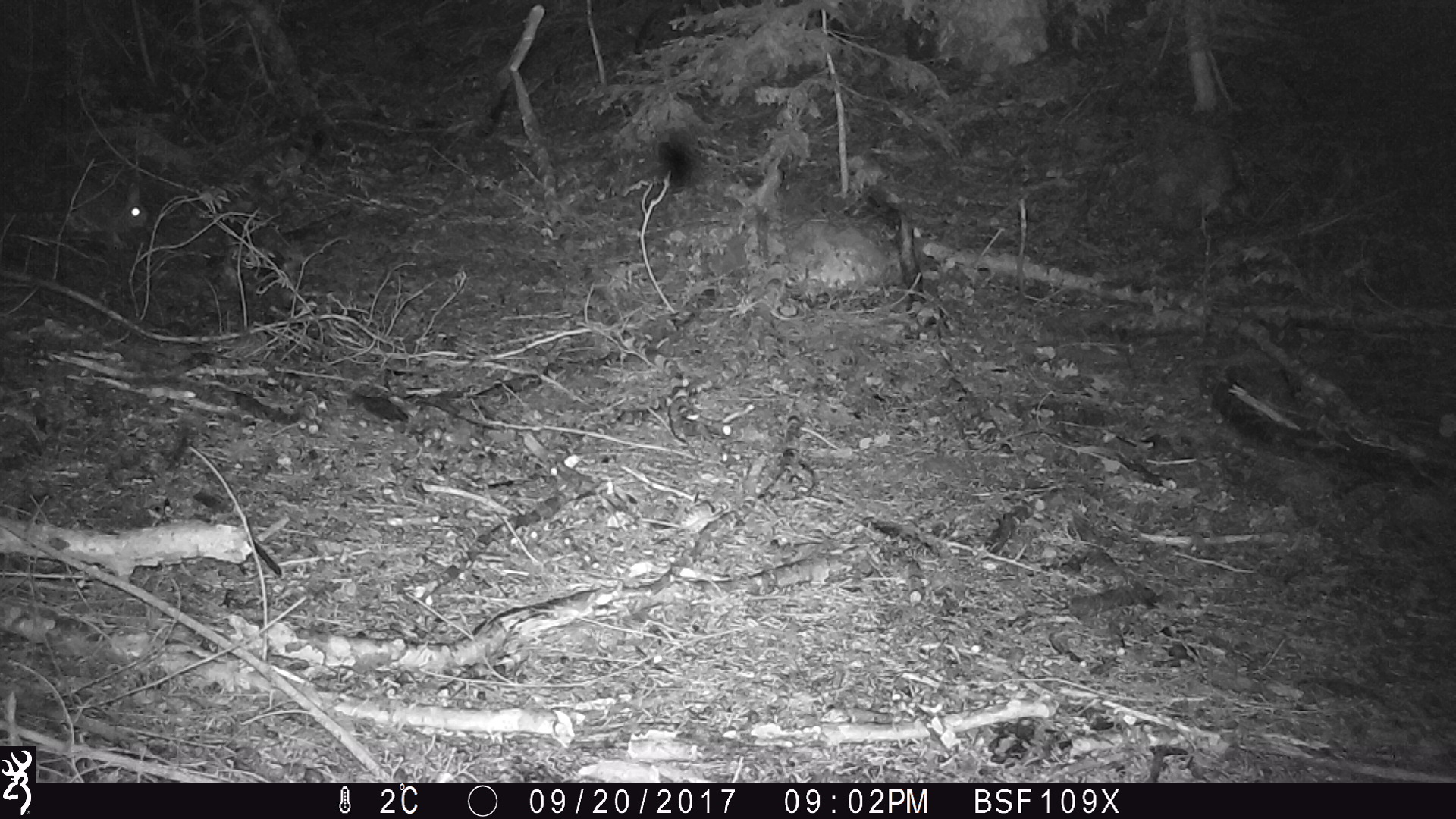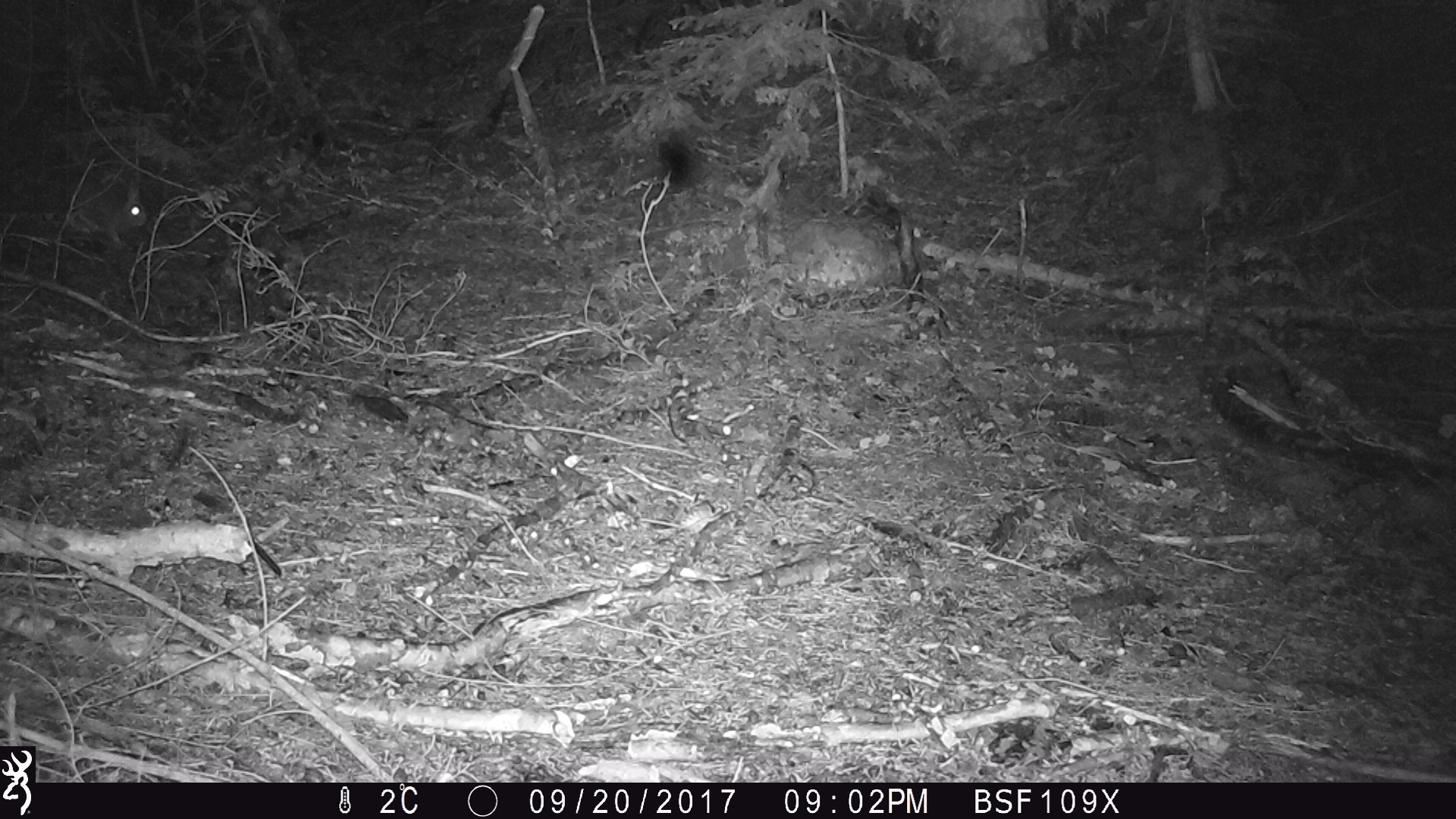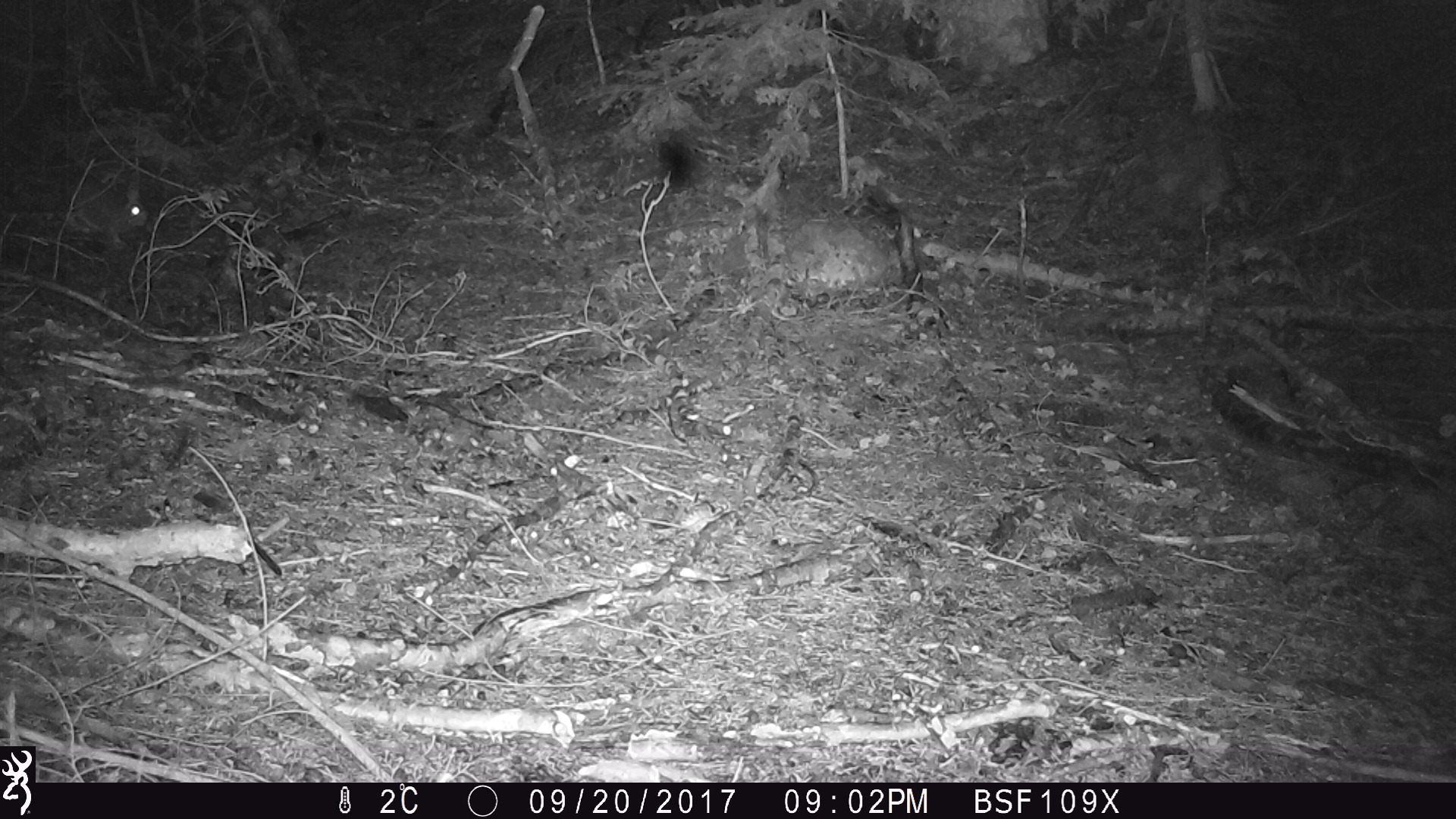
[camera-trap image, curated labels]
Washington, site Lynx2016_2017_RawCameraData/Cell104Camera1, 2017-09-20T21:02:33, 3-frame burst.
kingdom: Animalia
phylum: Chordata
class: Mammalia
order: Lagomorpha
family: Leporidae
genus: Lepus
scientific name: Lepus americanus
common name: snowshoe hare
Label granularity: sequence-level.